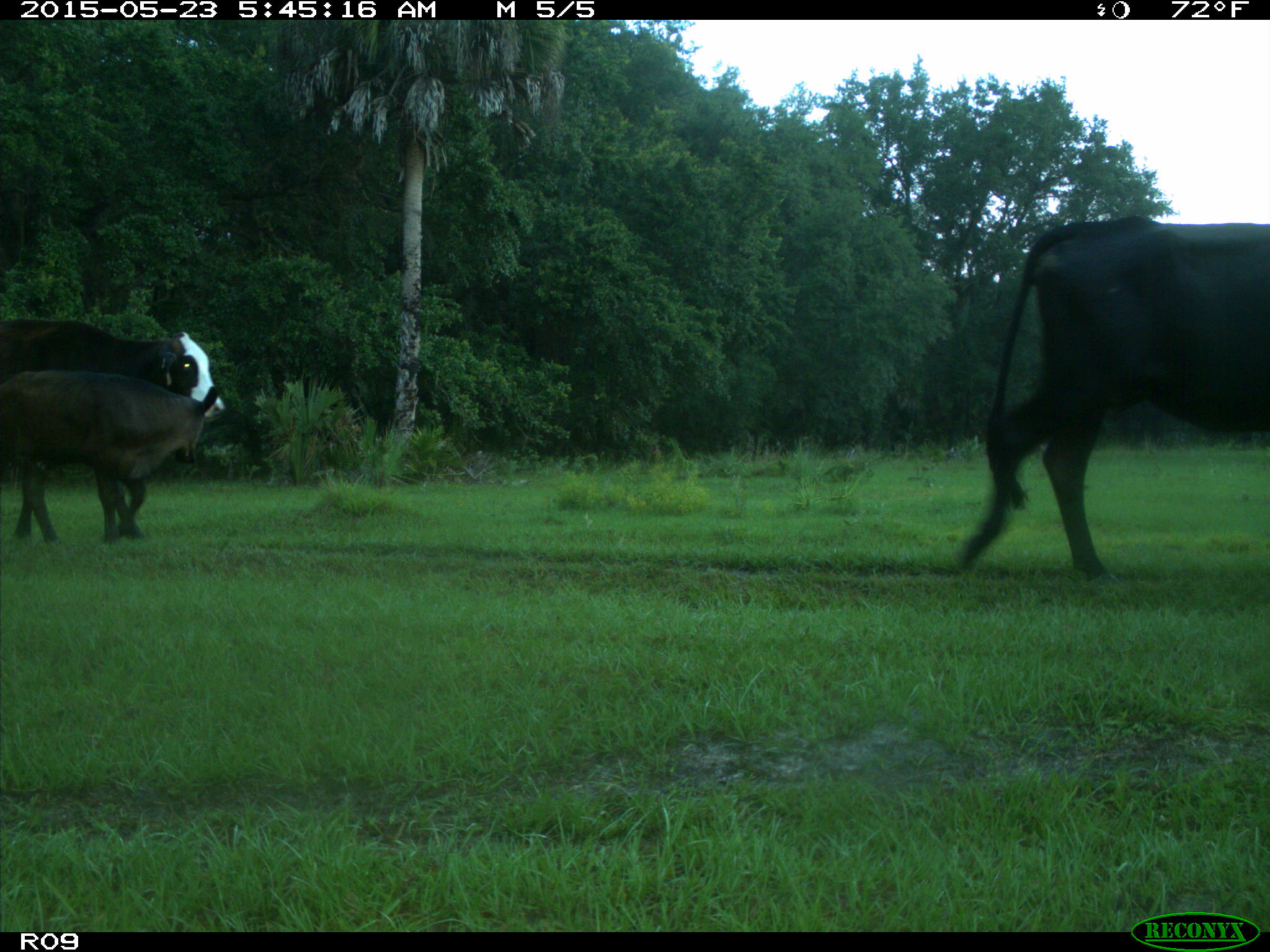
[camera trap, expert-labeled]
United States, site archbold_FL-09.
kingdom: Animalia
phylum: Chordata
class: Mammalia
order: Artiodactyla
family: Bovidae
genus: Bos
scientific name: Bos taurus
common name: domestic cow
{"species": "Bos taurus (domestic cow)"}